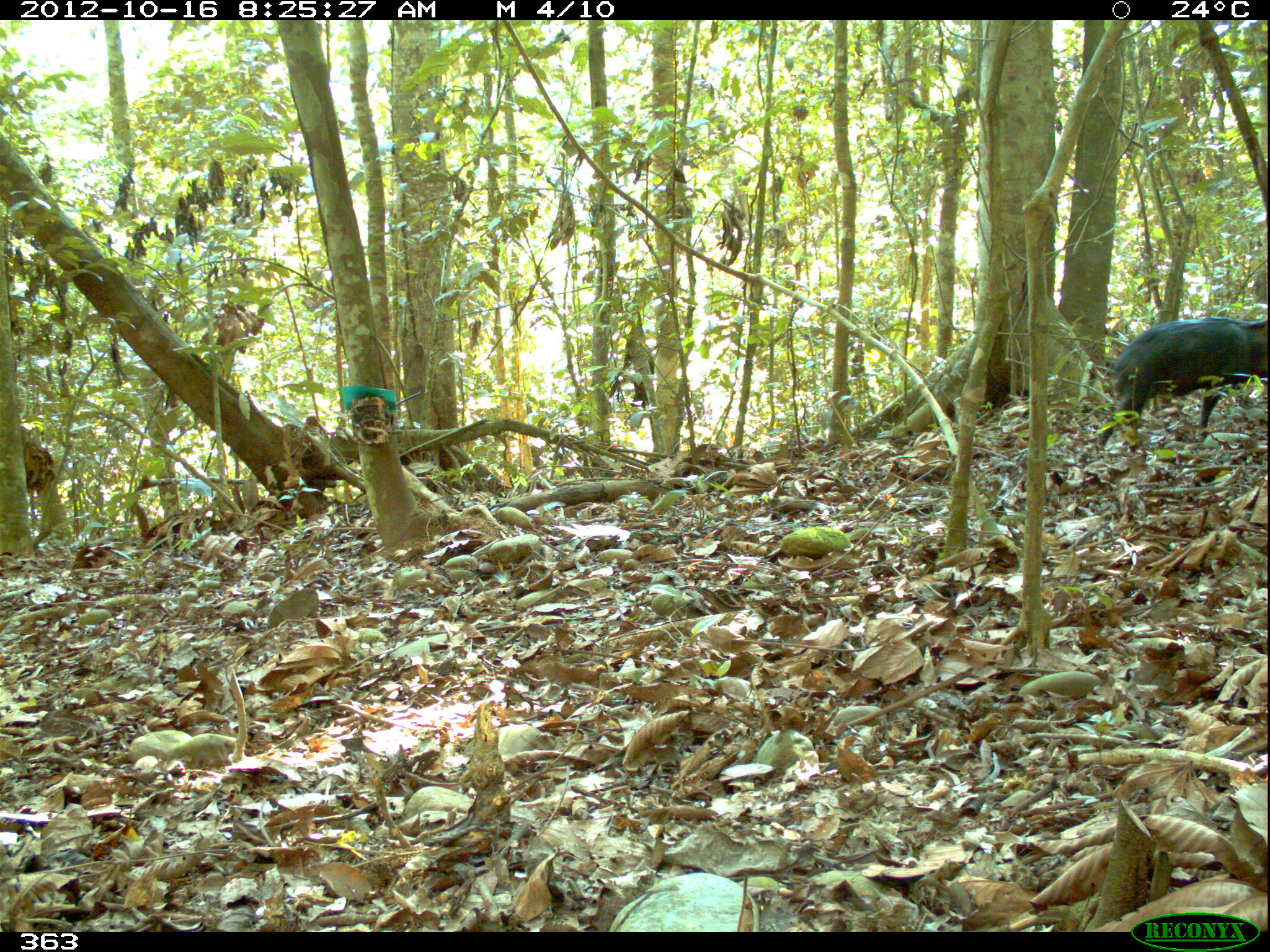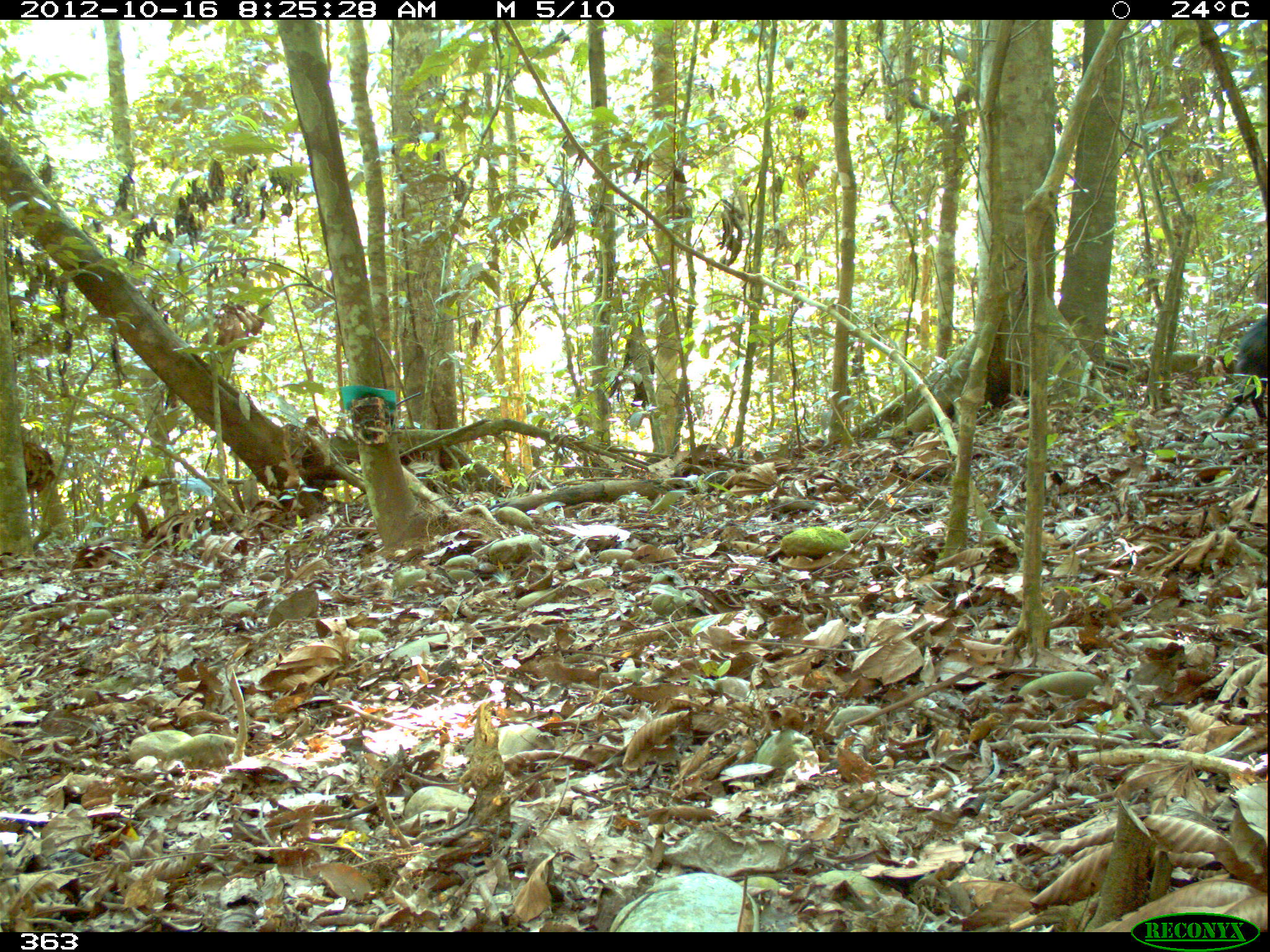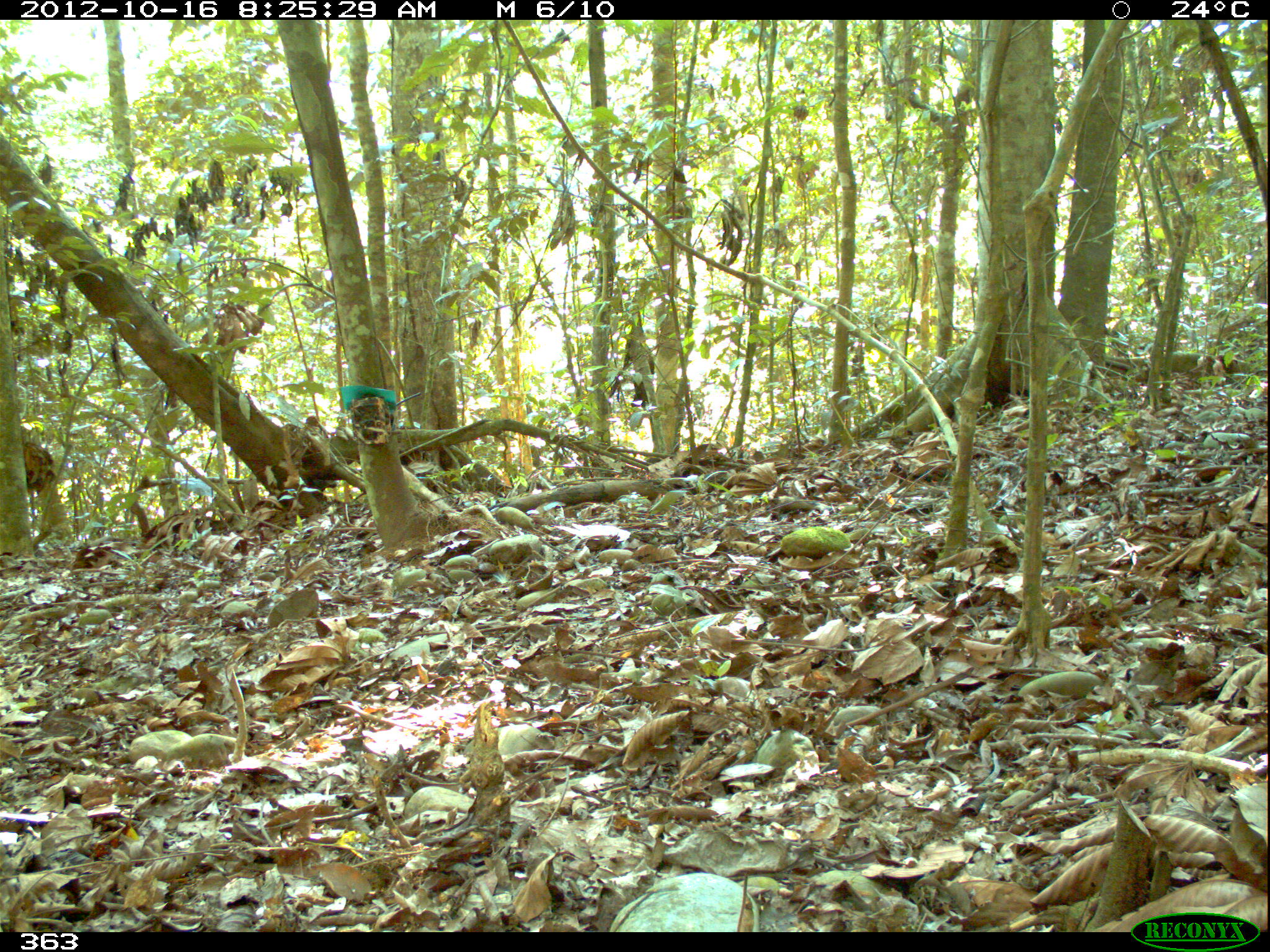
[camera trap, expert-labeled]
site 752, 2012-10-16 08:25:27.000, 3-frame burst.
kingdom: Animalia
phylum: Chordata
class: Mammalia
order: Artiodactyla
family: Tayassuidae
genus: Tayassu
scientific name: Tayassu pecari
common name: white-lipped peccary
Tayassu pecari (white-lipped peccary).